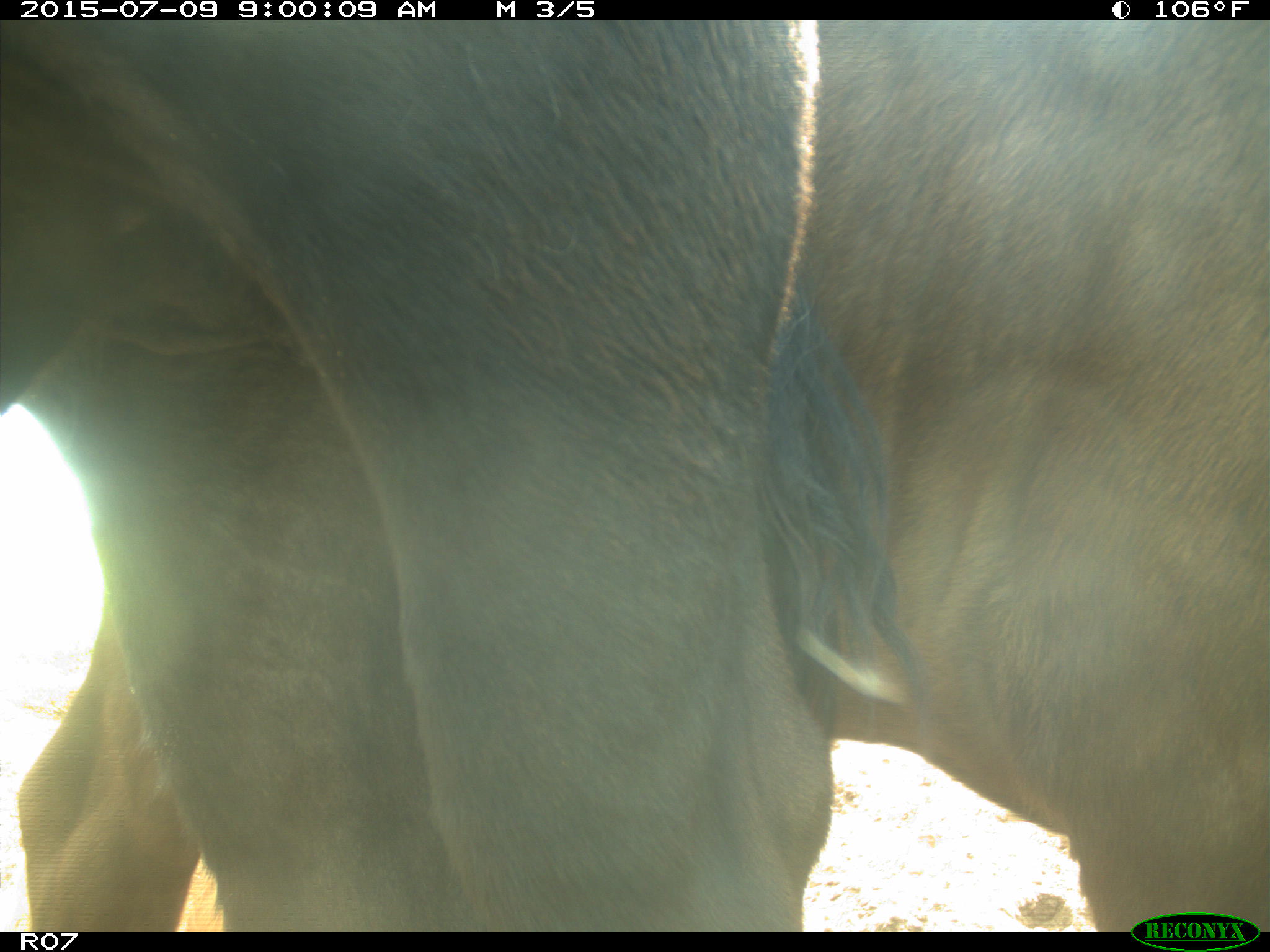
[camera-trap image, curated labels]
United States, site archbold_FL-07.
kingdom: Animalia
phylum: Chordata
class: Mammalia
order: Artiodactyla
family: Bovidae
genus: Bos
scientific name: Bos taurus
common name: domestic cow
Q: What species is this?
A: Bos taurus (domestic cow).